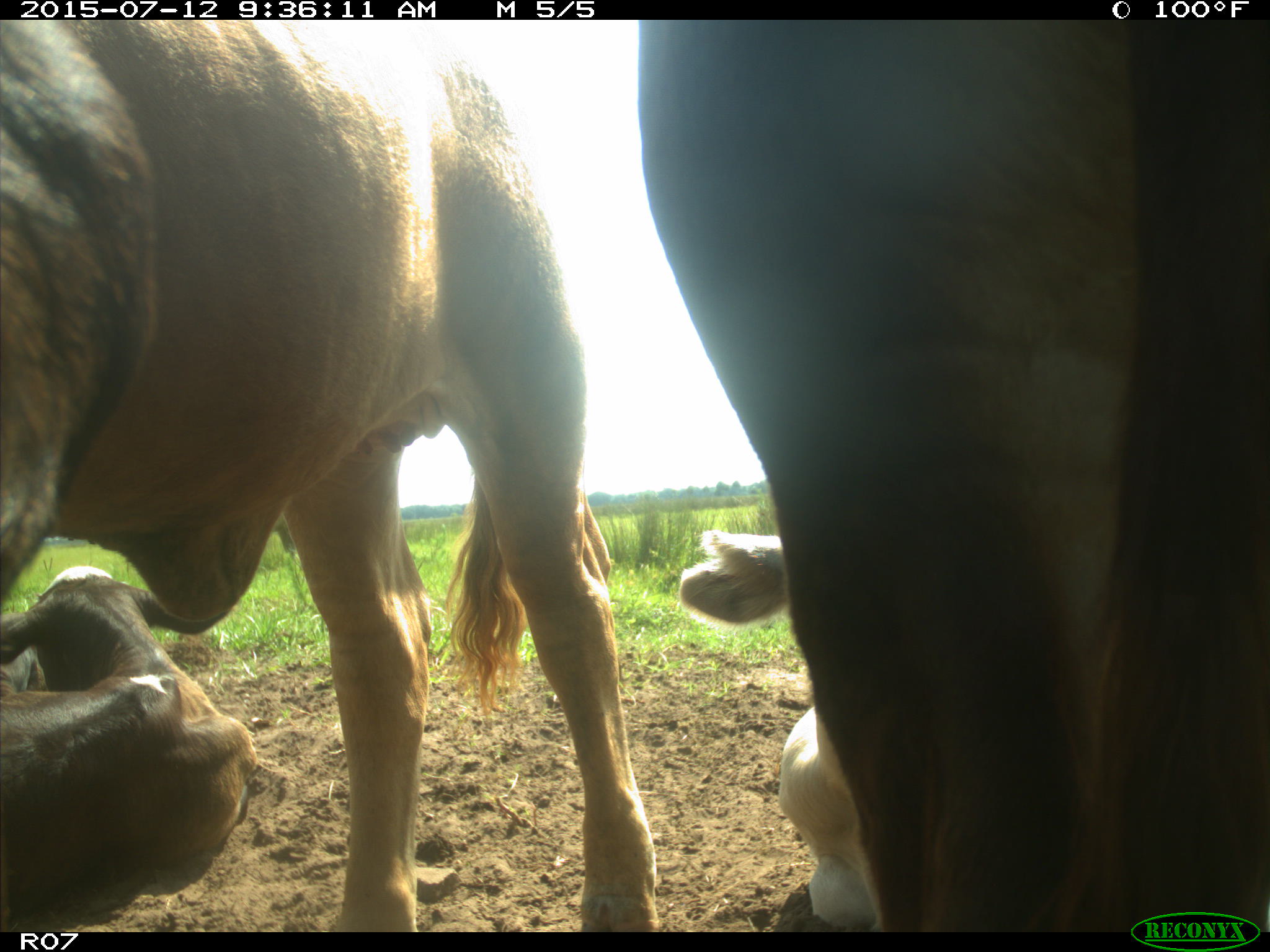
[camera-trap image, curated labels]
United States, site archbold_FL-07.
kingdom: Animalia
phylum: Chordata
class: Mammalia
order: Artiodactyla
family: Bovidae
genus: Bos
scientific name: Bos taurus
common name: domestic cow